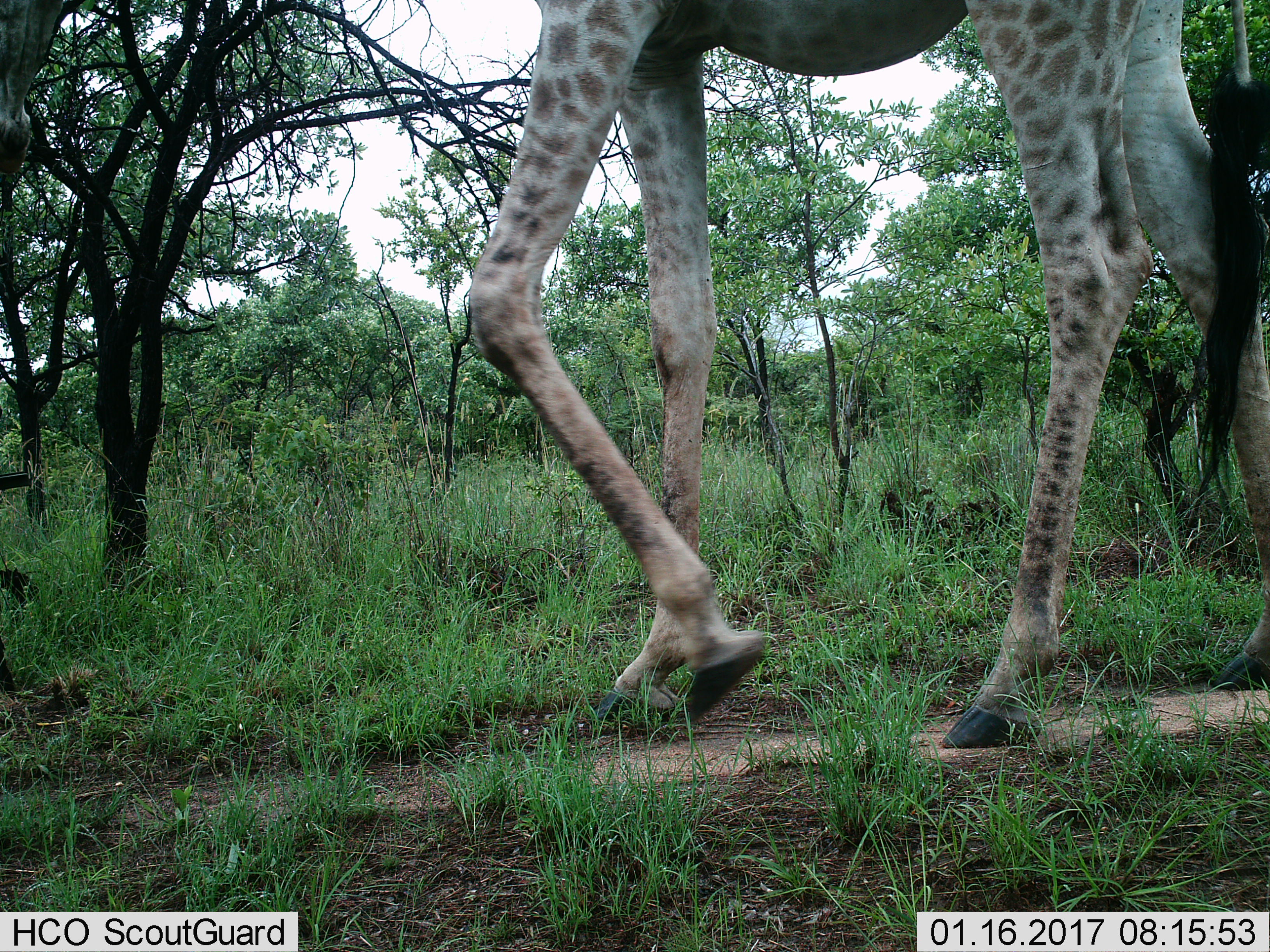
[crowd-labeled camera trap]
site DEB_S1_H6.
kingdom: Animalia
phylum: Chordata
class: Mammalia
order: Artiodactyla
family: Giraffidae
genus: Giraffa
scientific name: Giraffa camelopardalis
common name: giraffe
Giraffe (Giraffa camelopardalis), count 1. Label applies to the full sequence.